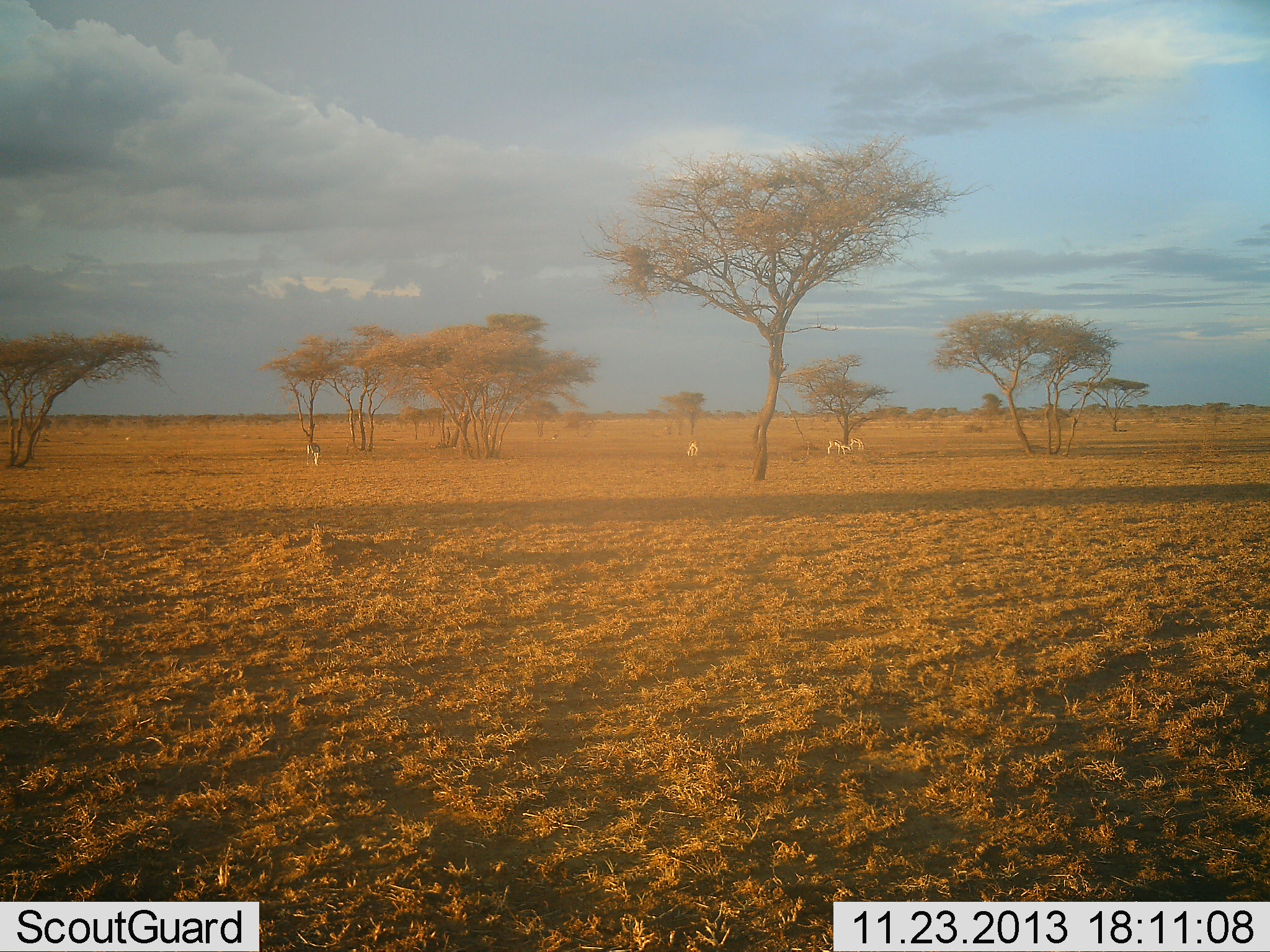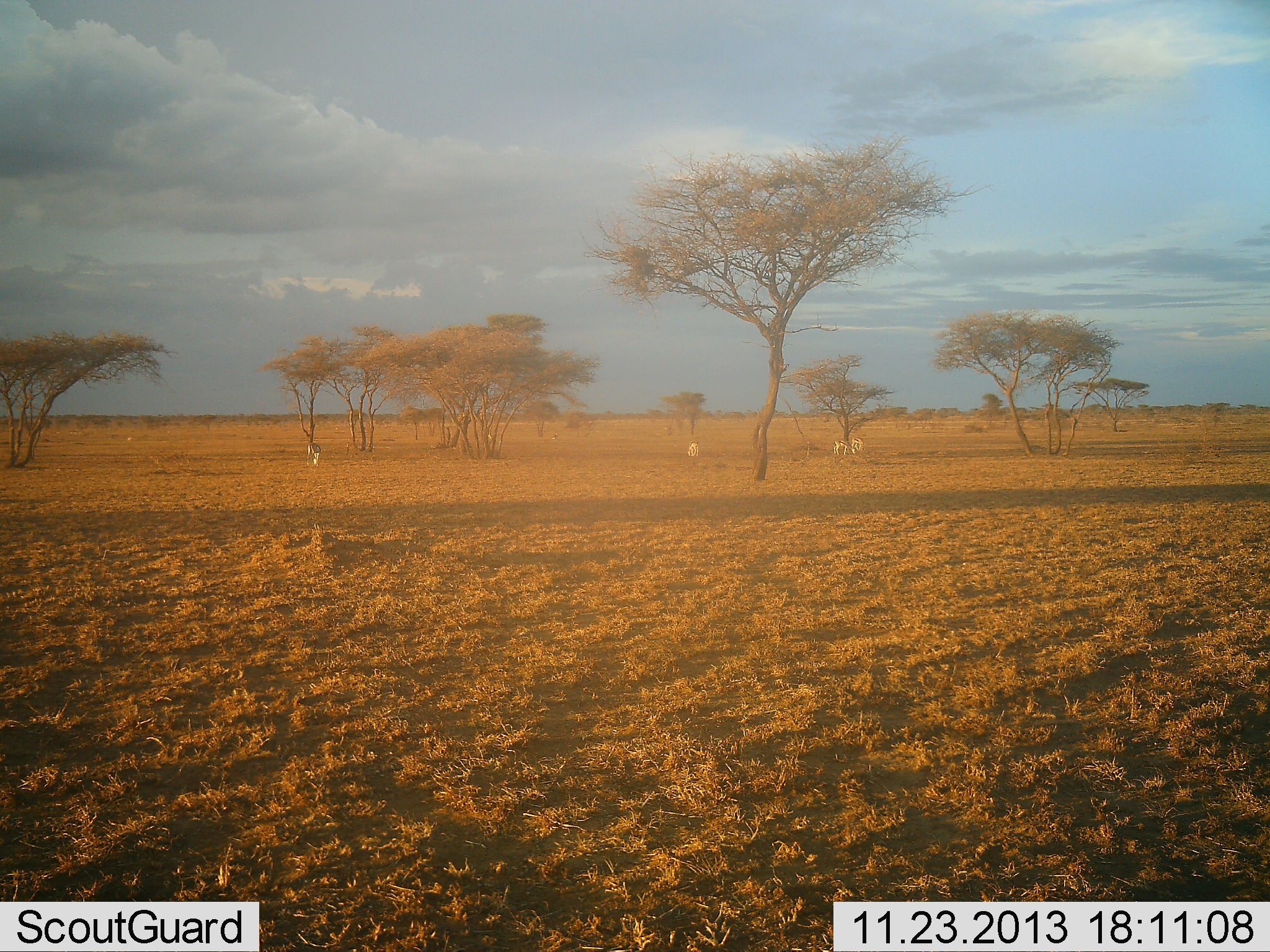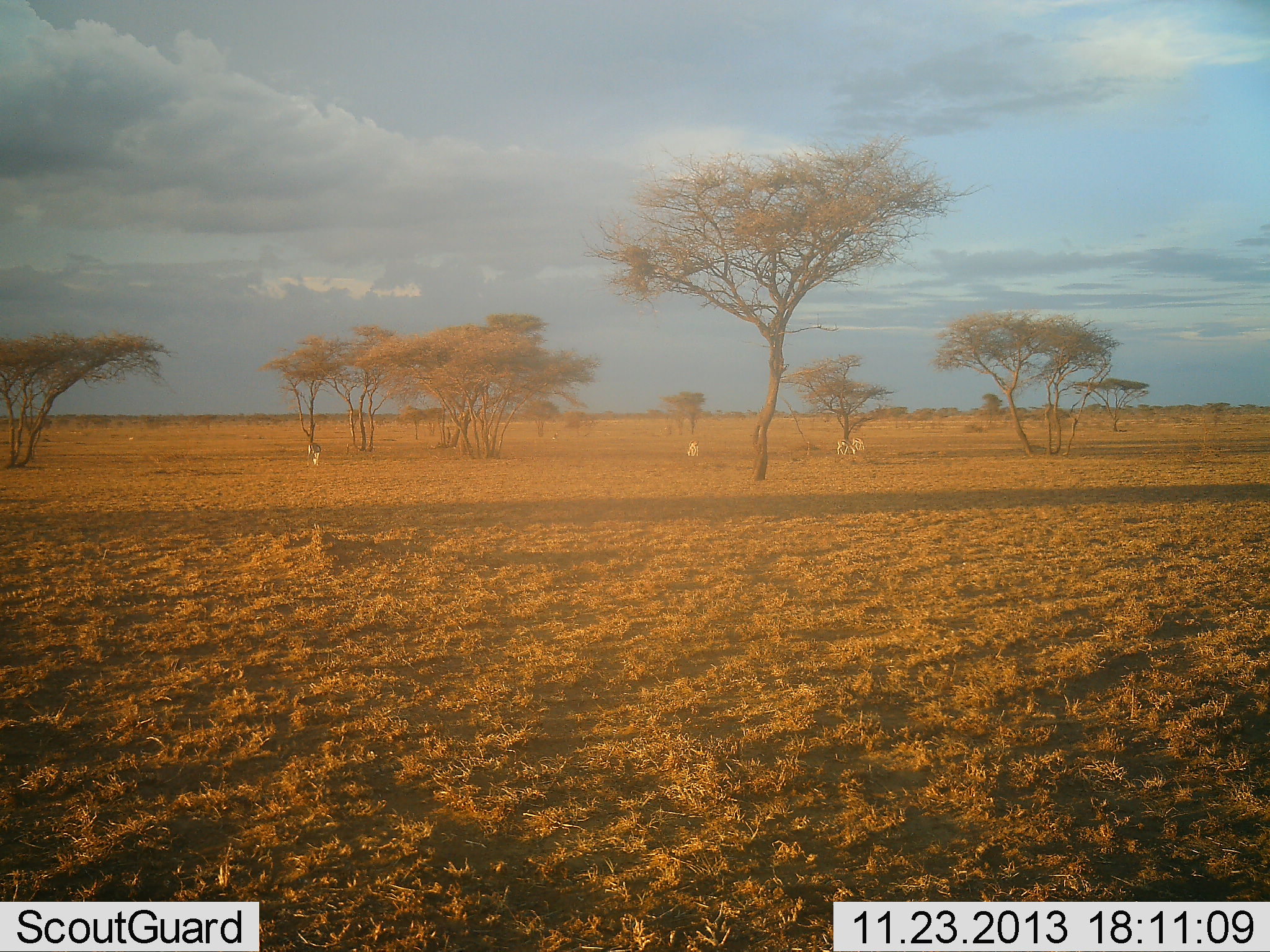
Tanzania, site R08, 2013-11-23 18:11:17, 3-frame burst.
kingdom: Animalia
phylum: Chordata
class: Mammalia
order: Artiodactyla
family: Bovidae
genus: Eudorcas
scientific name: Eudorcas thomsonii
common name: thomson's gazelle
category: gazellethomsons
Gazellethomsons (thomson's gazelle) (Eudorcas thomsonii), count 4. Behavior (volunteer vote fractions): standing 73%, resting 0%, moving 18%, interacting 9%. Young present (vote fraction): 0%. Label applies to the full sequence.